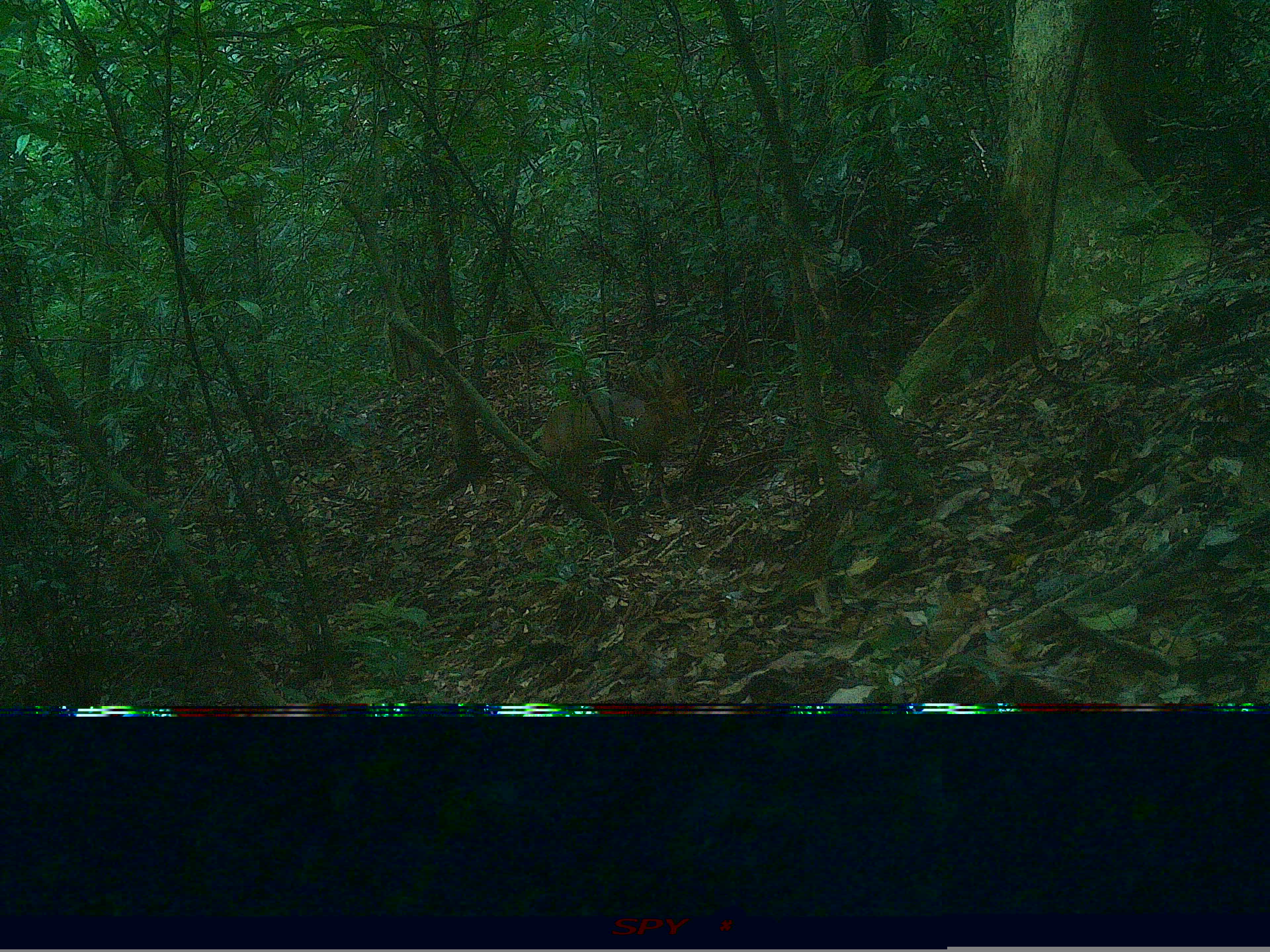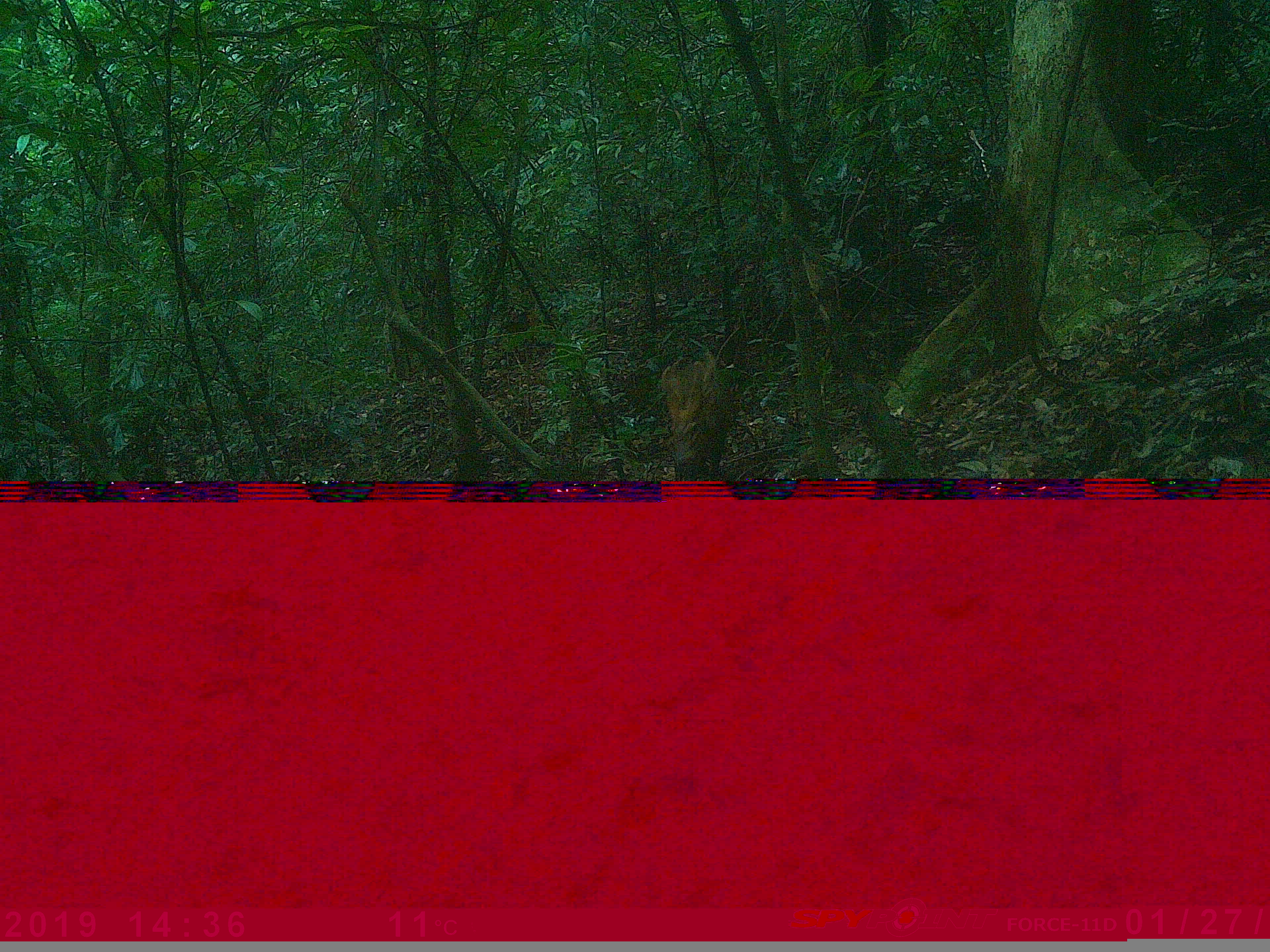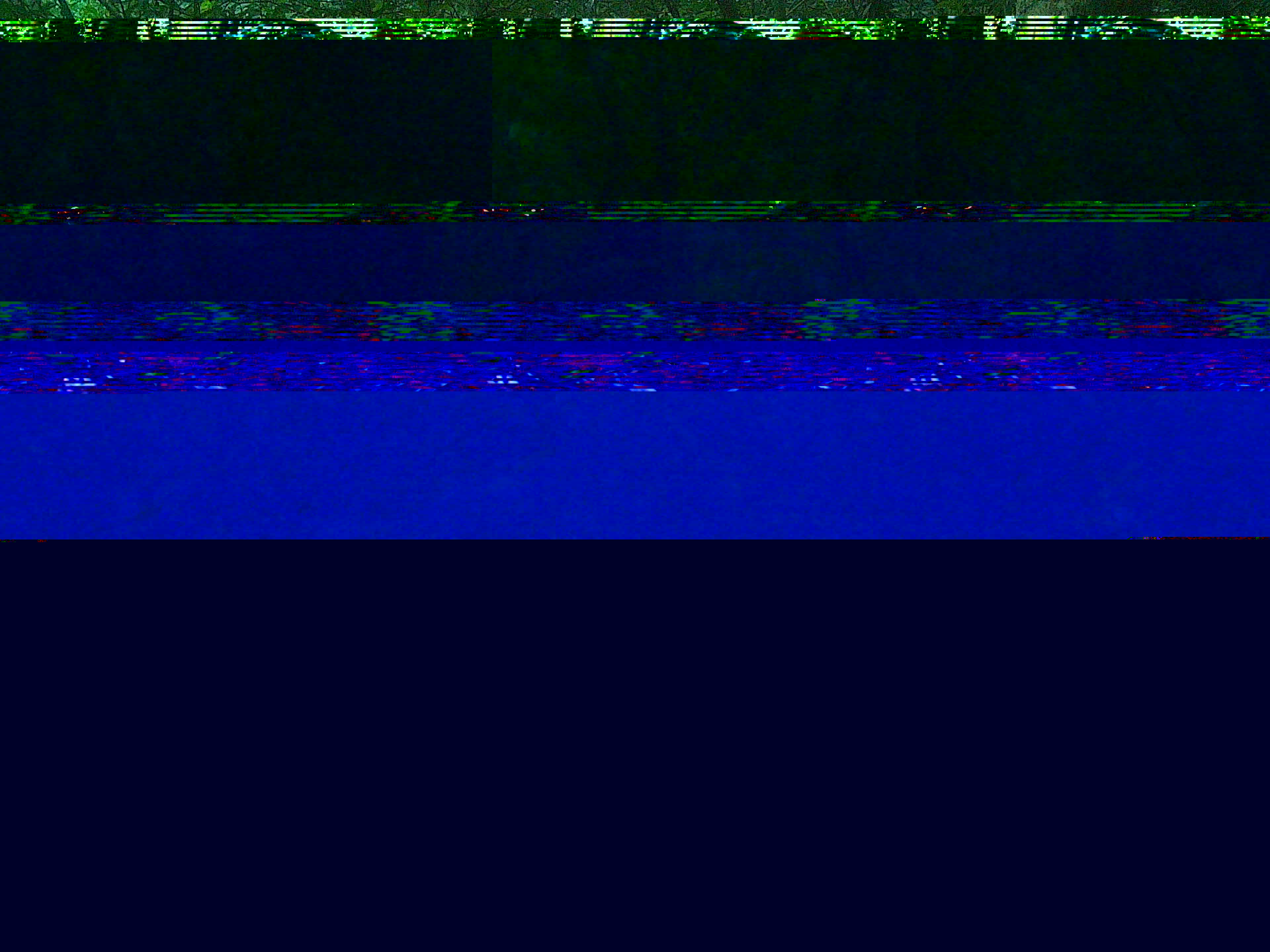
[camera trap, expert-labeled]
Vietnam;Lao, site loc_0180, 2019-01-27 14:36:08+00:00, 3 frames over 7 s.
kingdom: Animalia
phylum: Chordata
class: Mammalia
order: Artiodactyla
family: Cervidae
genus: Muntiacus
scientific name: Muntiacus vuquangensis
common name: large-antlered muntjac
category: large antlered muntjac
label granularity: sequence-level